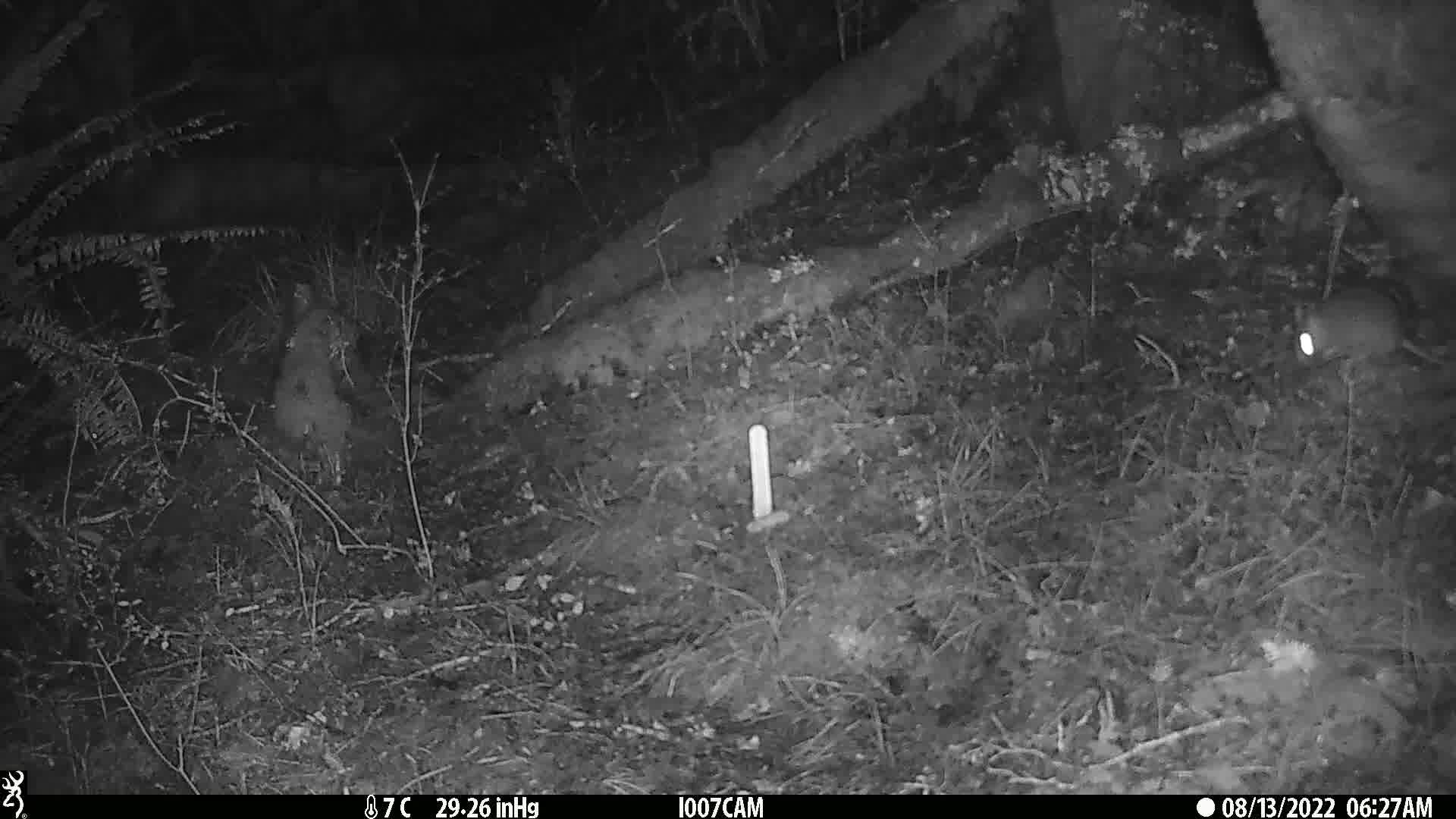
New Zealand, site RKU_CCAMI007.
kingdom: Animalia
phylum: Chordata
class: Mammalia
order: Rodentia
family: Muridae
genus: Rattus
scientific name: Rattus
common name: rat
Rat (Rattus).